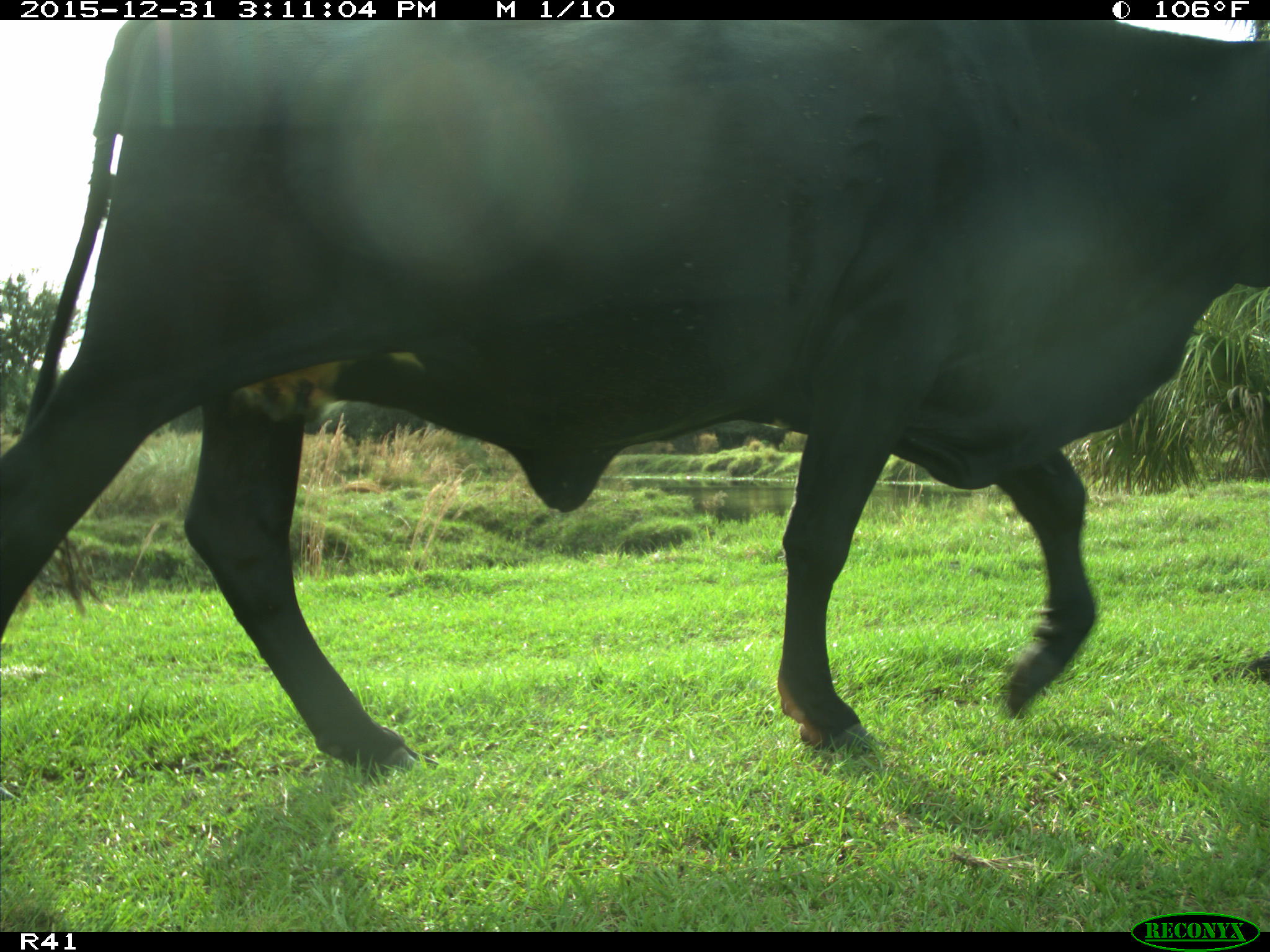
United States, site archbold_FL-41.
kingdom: Animalia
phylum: Chordata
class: Mammalia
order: Artiodactyla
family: Bovidae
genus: Bos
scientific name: Bos taurus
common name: domestic cow